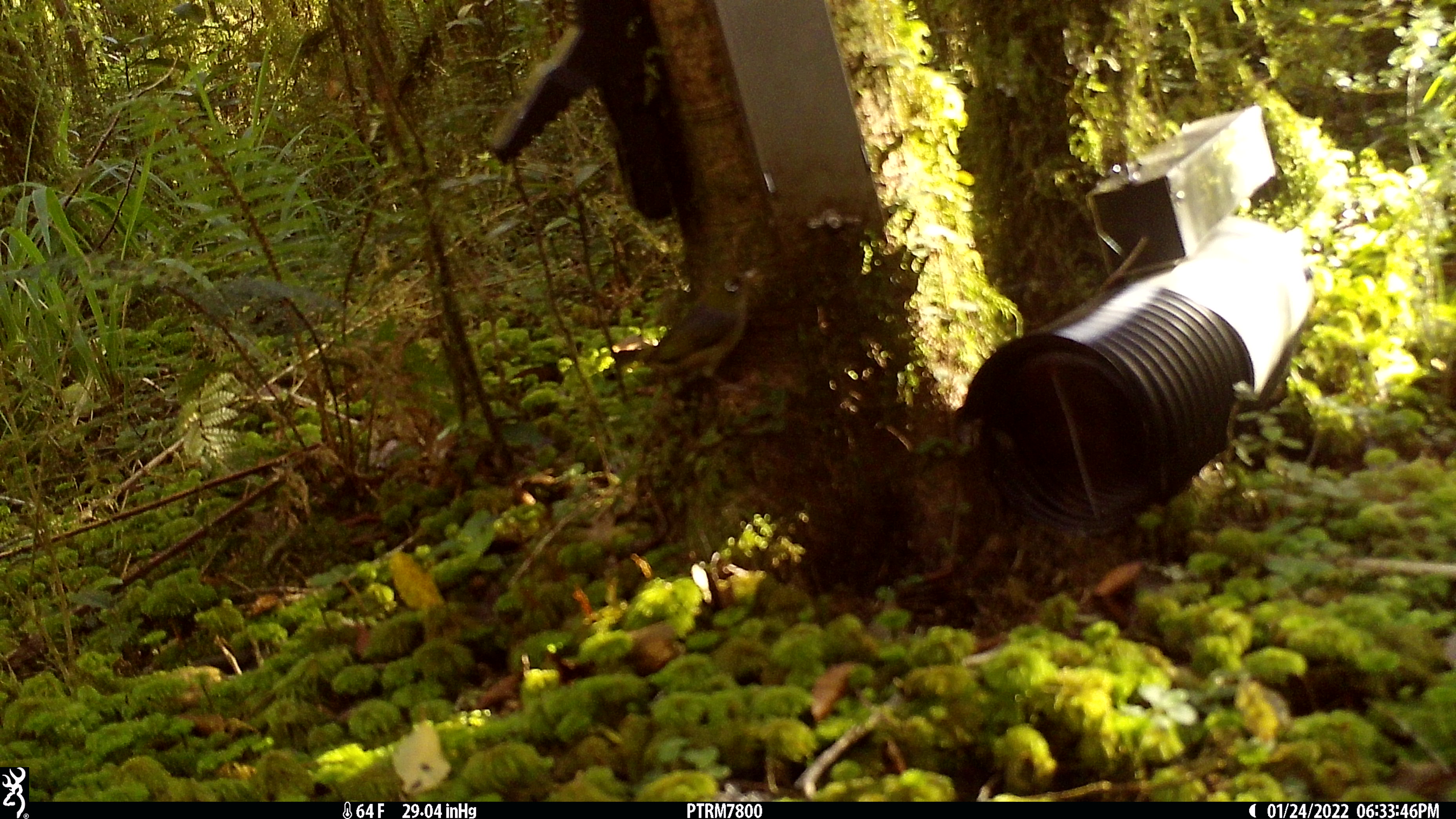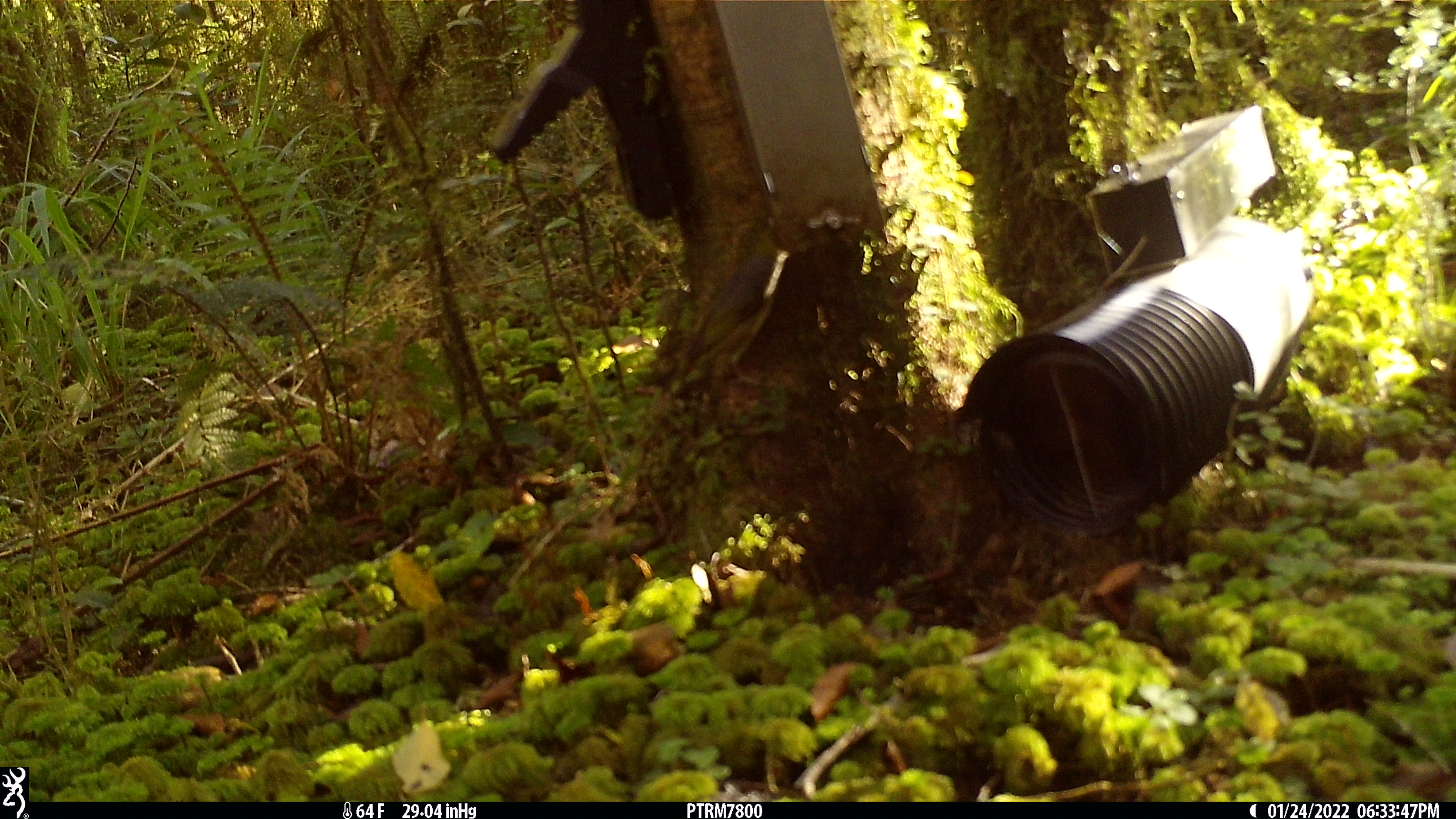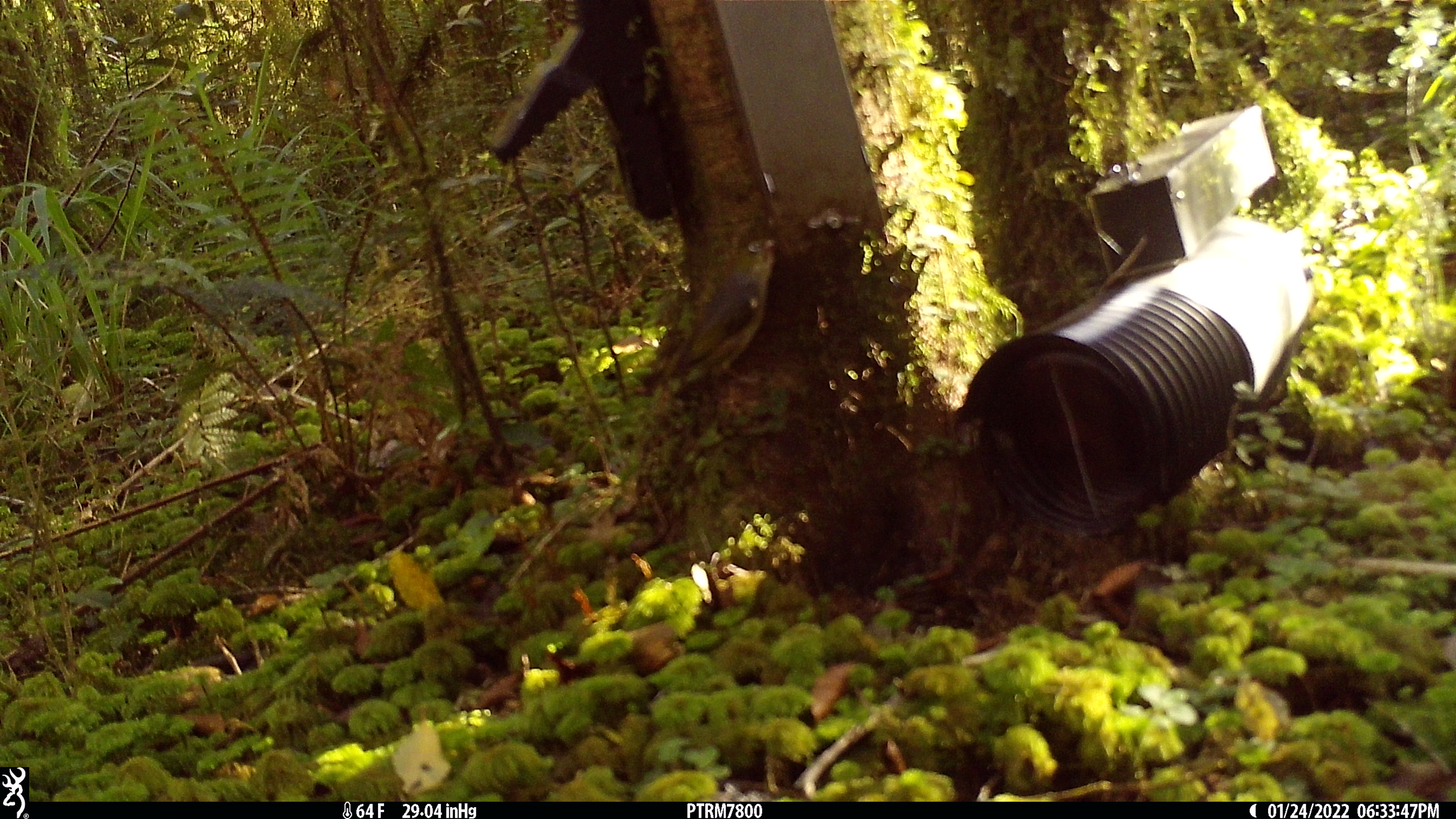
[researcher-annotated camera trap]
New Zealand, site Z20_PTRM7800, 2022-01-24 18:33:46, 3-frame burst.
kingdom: Animalia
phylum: Chordata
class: Aves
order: Passeriformes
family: Zosteropidae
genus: Zosterops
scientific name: Zosterops lateralis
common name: silvereye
Silvereye (Zosterops lateralis).